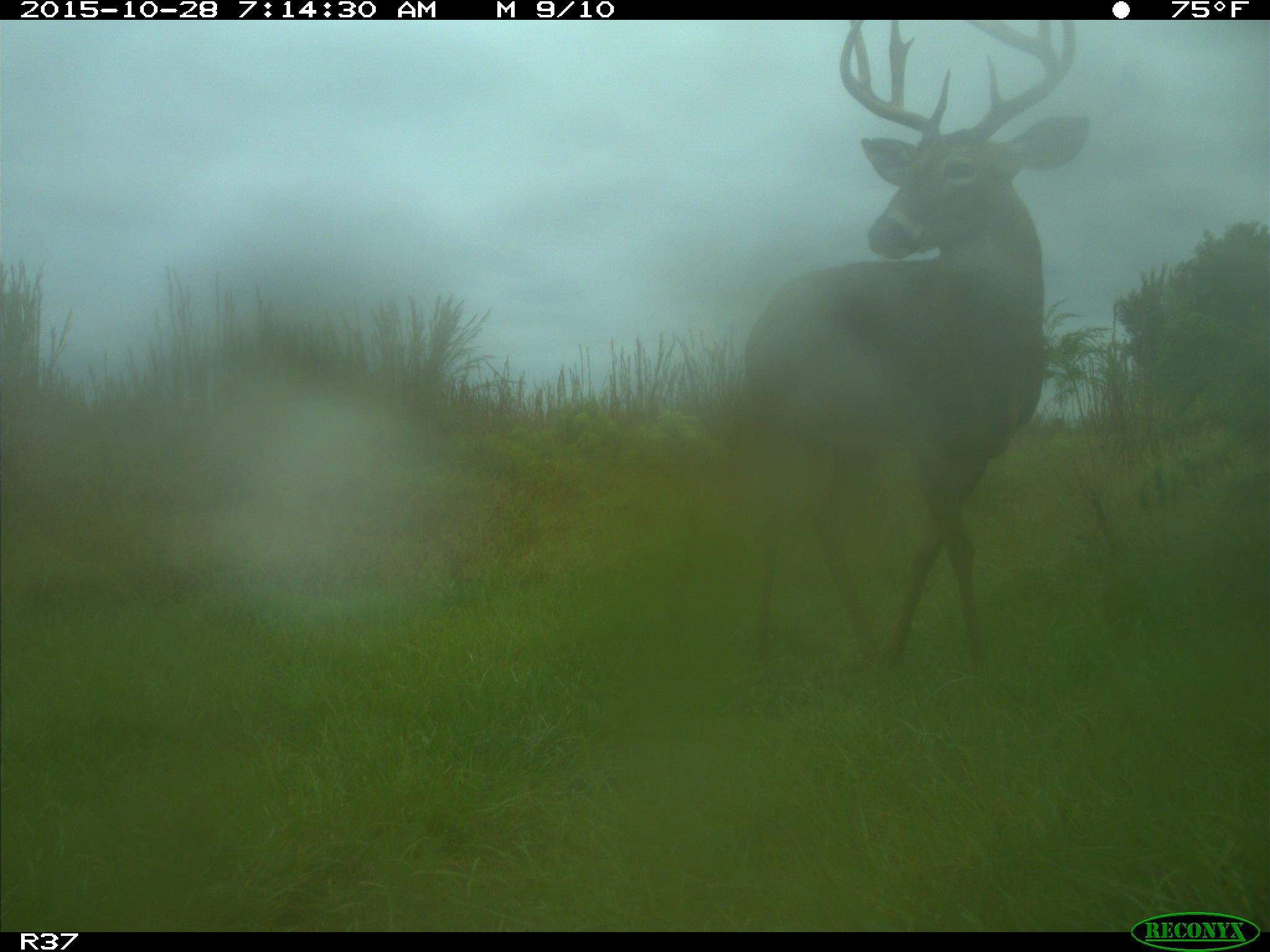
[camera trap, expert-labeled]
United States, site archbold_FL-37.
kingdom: Animalia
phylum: Chordata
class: Mammalia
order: Artiodactyla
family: Cervidae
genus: Odocoileus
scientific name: Odocoileus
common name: deer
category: unidentified deer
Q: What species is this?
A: Unidentified deer (deer) (Odocoileus).